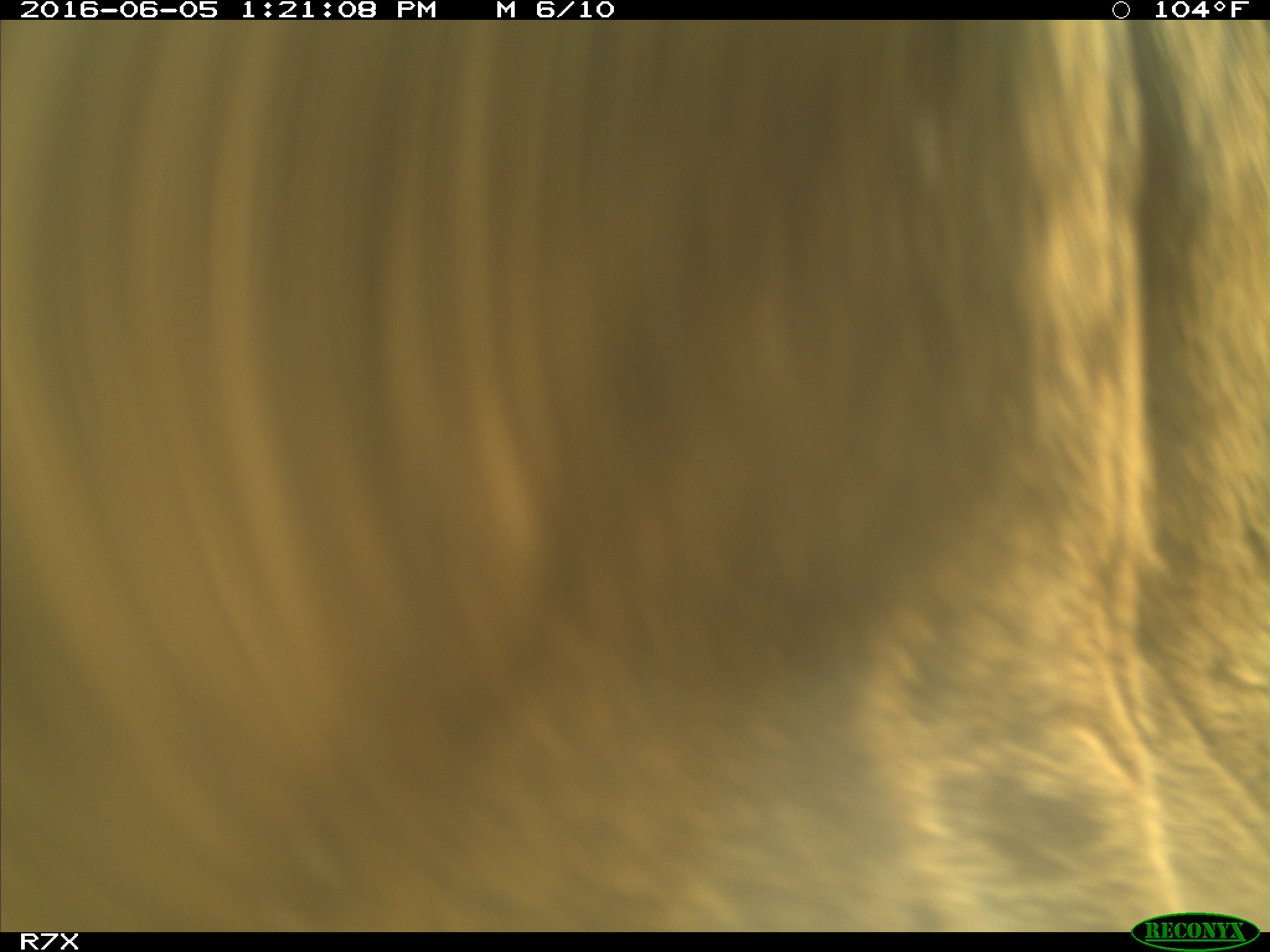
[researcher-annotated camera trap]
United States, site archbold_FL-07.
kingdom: Animalia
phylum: Chordata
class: Mammalia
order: Artiodactyla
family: Bovidae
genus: Bos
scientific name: Bos taurus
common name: domestic cow